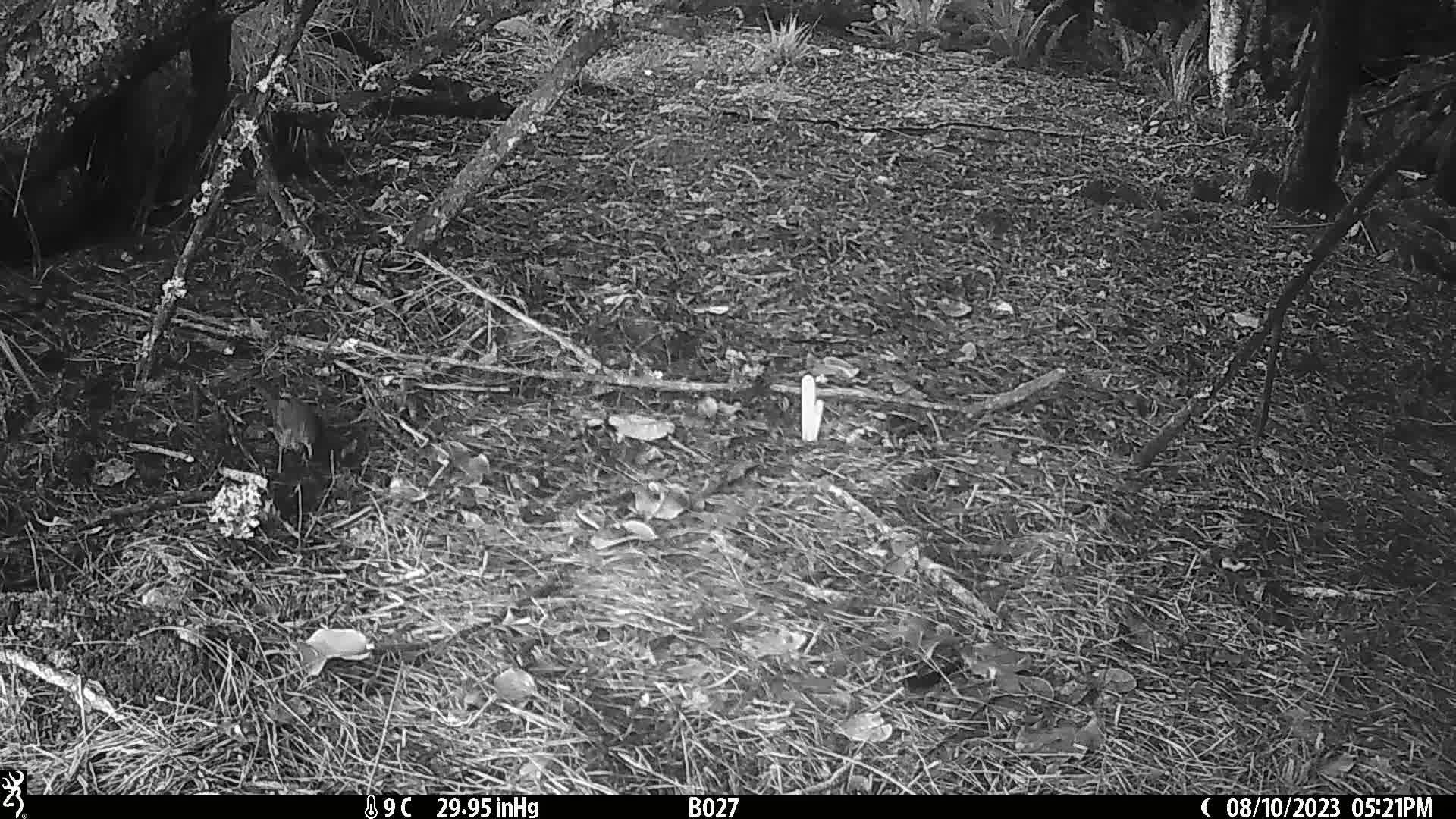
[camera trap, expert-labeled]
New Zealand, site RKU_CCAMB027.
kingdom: Animalia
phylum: Chordata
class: Aves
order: Passeriformes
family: Turdidae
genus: Turdus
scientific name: Turdus merula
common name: eurasian blackbird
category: blackbird